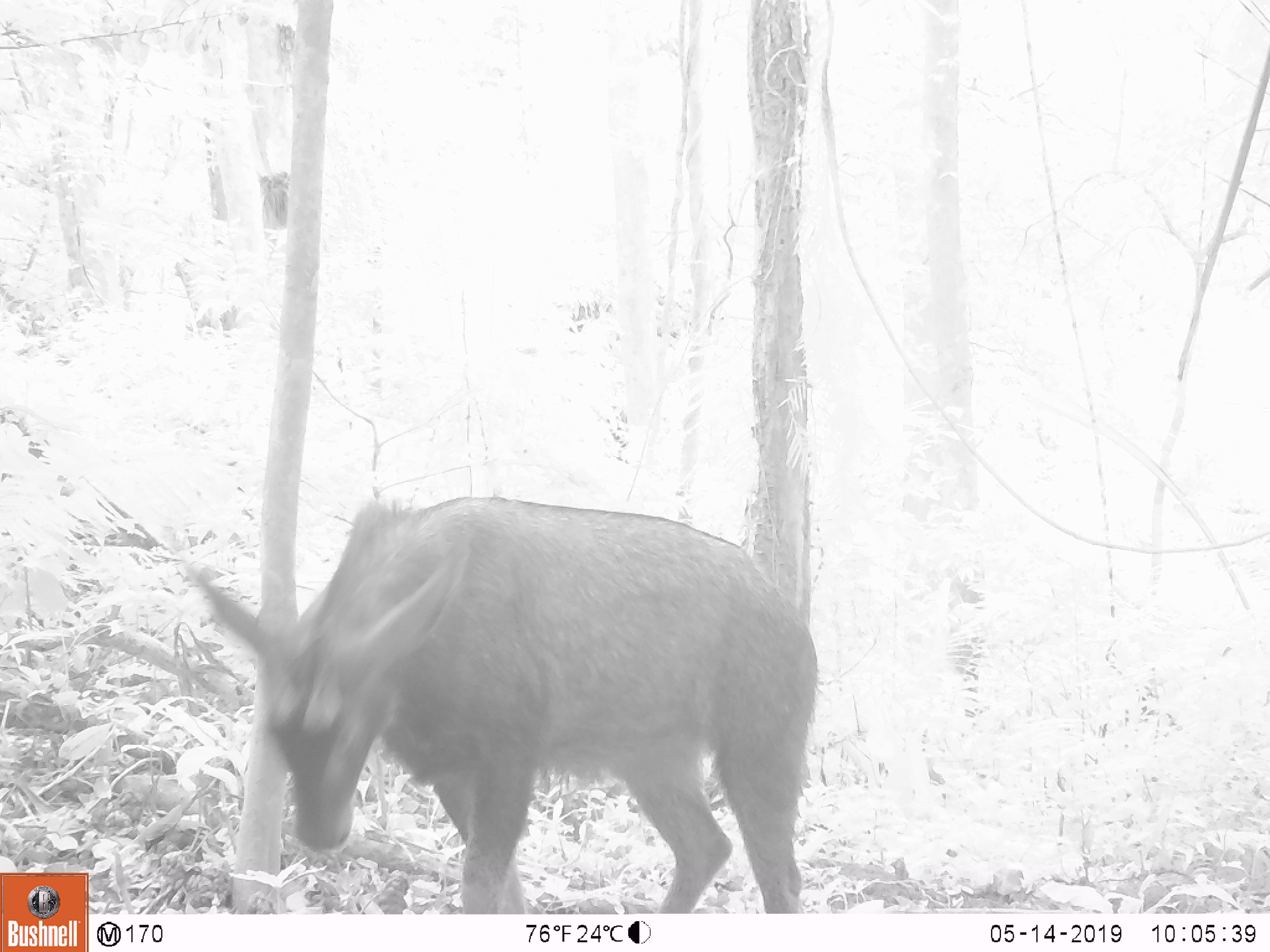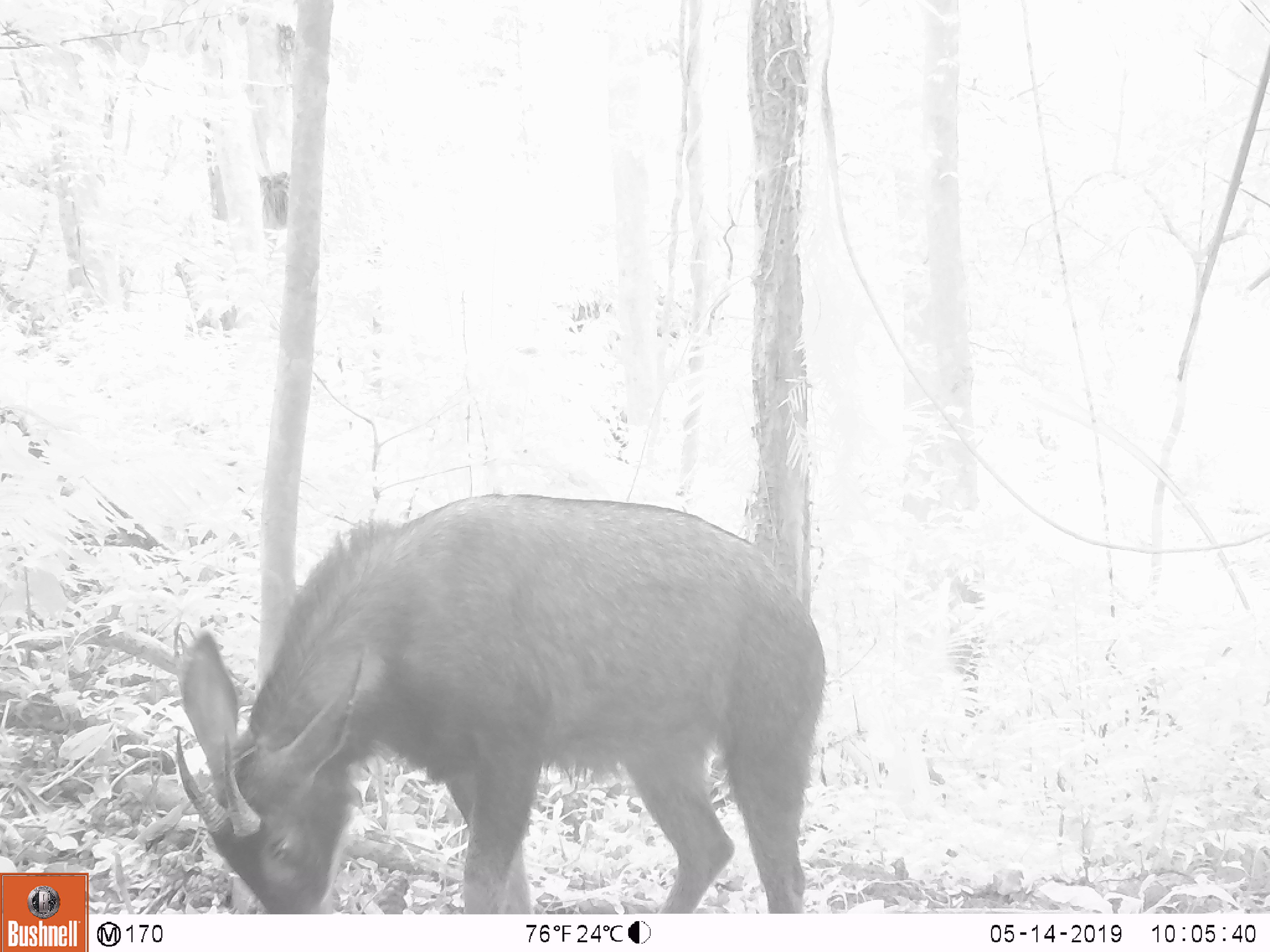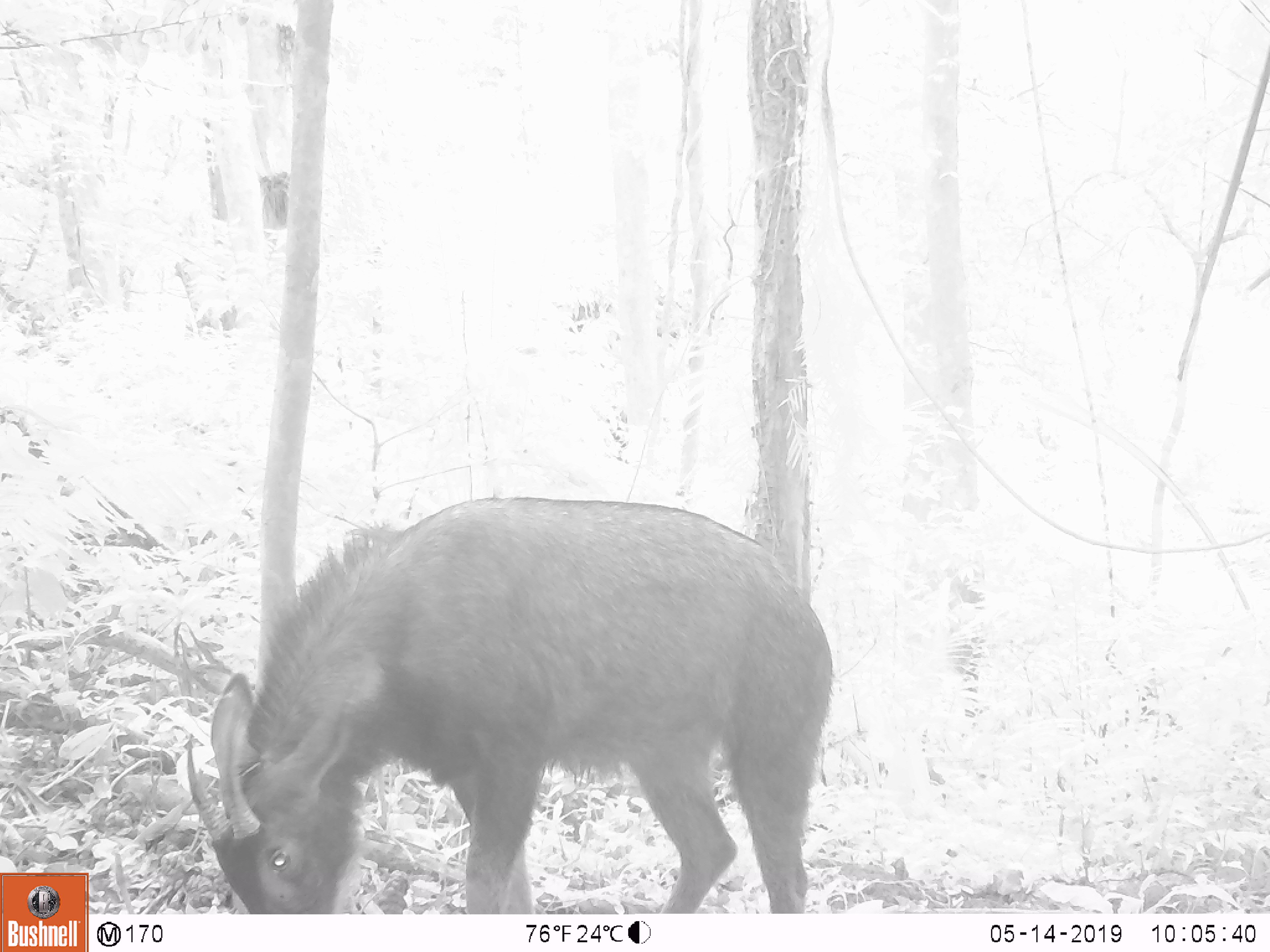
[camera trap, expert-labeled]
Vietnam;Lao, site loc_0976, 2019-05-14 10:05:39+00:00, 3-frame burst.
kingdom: Animalia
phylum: Chordata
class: Mammalia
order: Artiodactyla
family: Bovidae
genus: Capricornis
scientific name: Capricornis sumatraensis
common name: chinese serow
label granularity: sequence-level